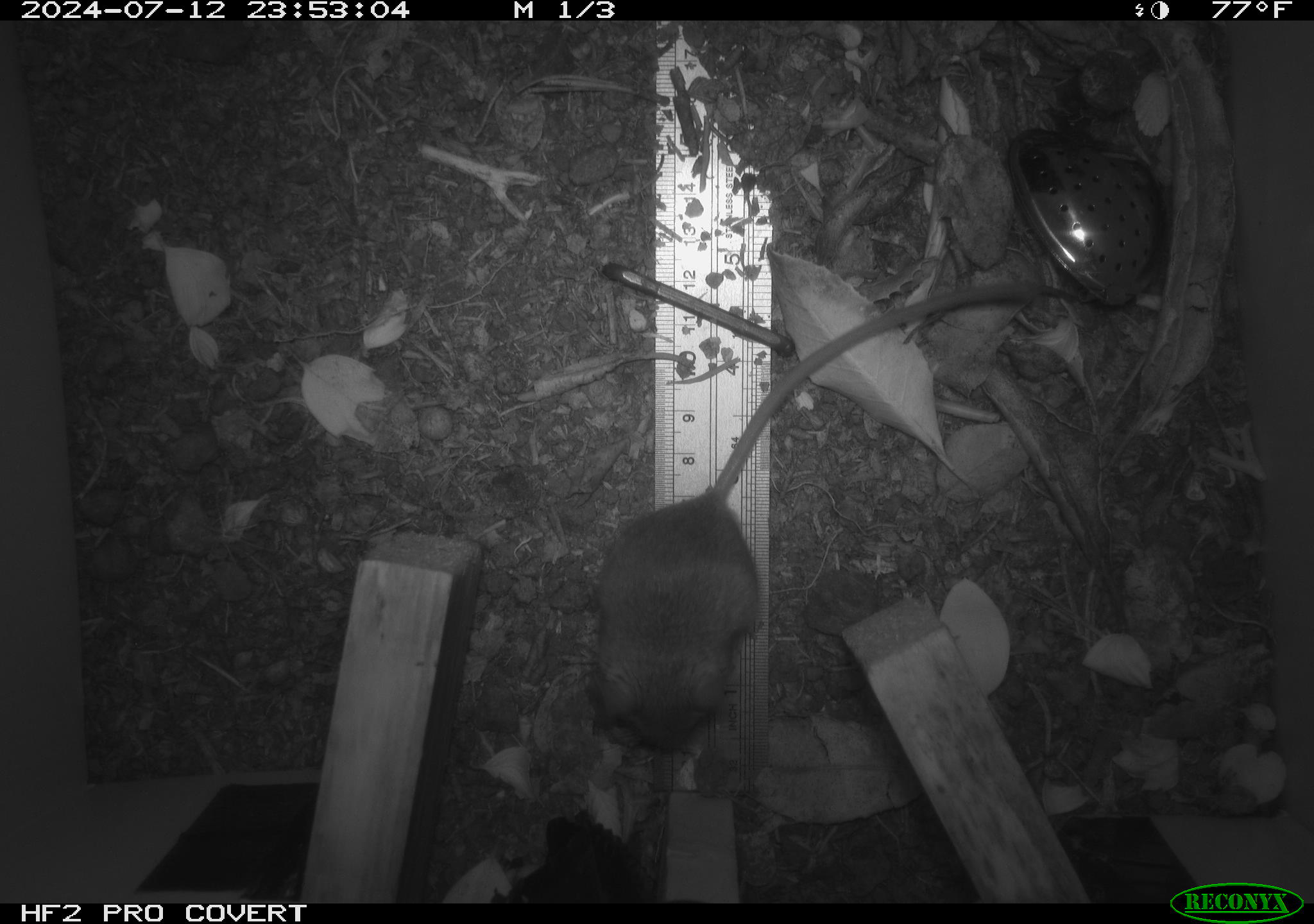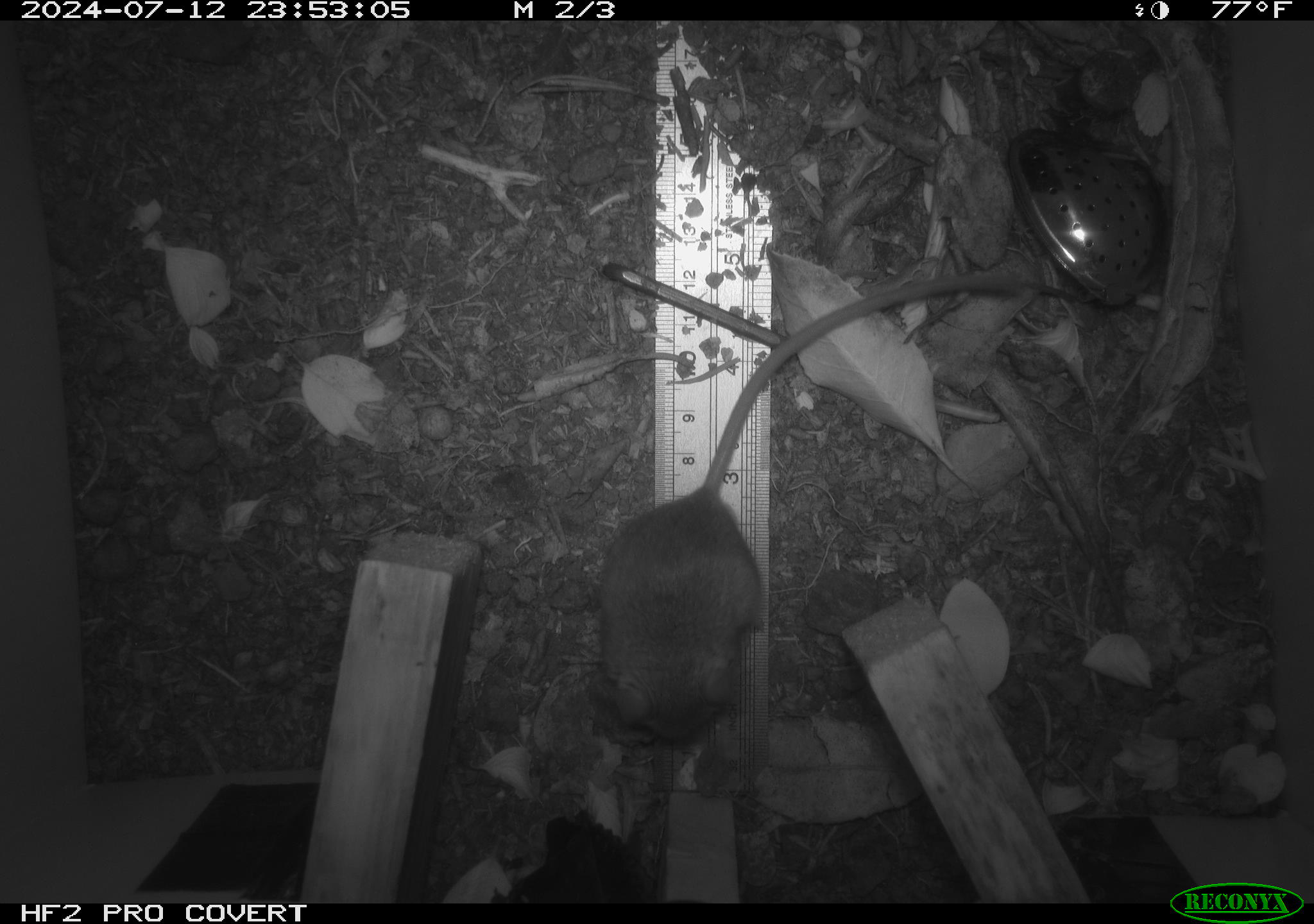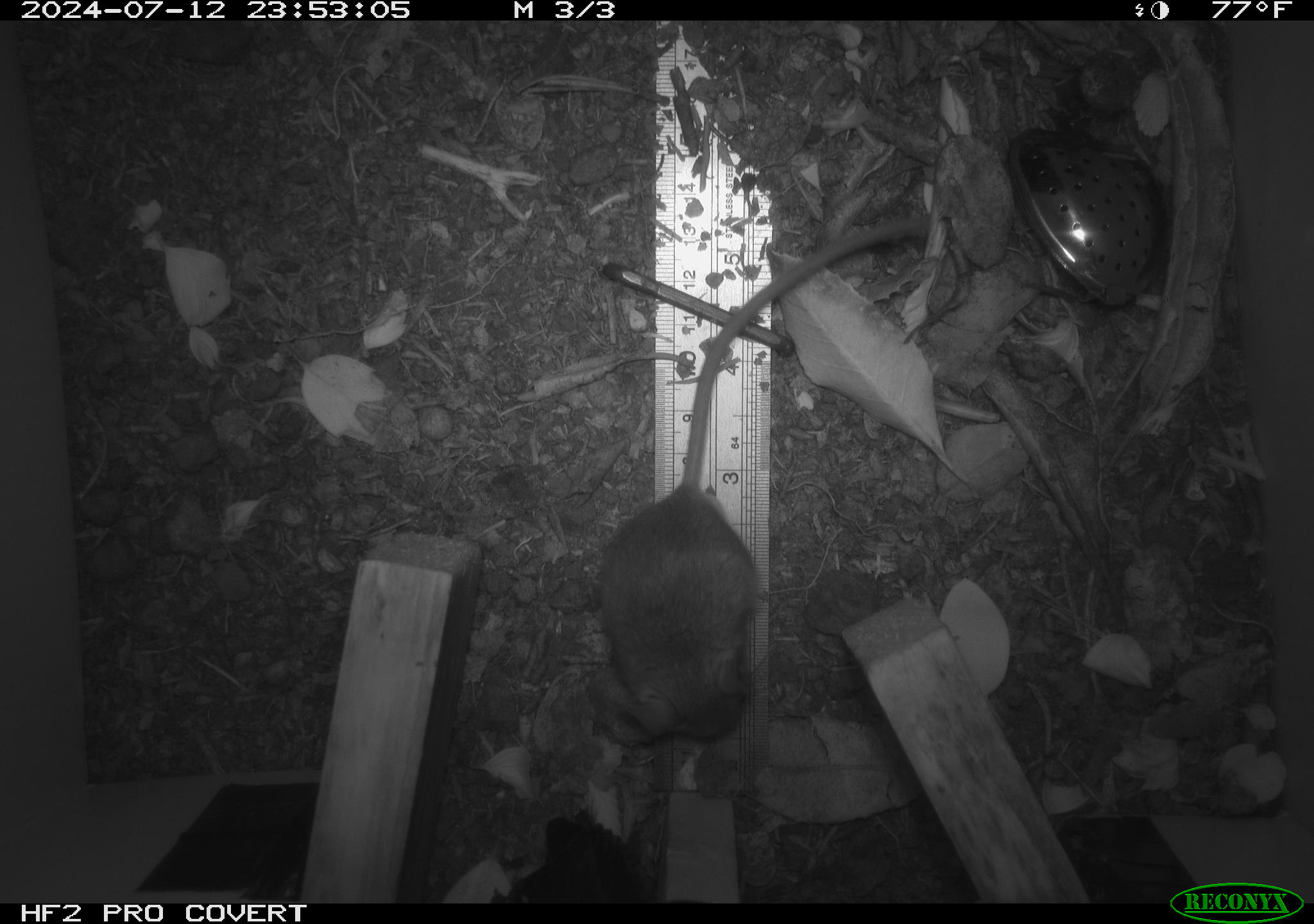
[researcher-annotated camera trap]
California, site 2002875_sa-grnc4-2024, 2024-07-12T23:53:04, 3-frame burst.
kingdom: Animalia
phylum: Chordata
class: Mammalia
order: Rodentia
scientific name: Rodentia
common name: rodent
Rodent (Rodentia).